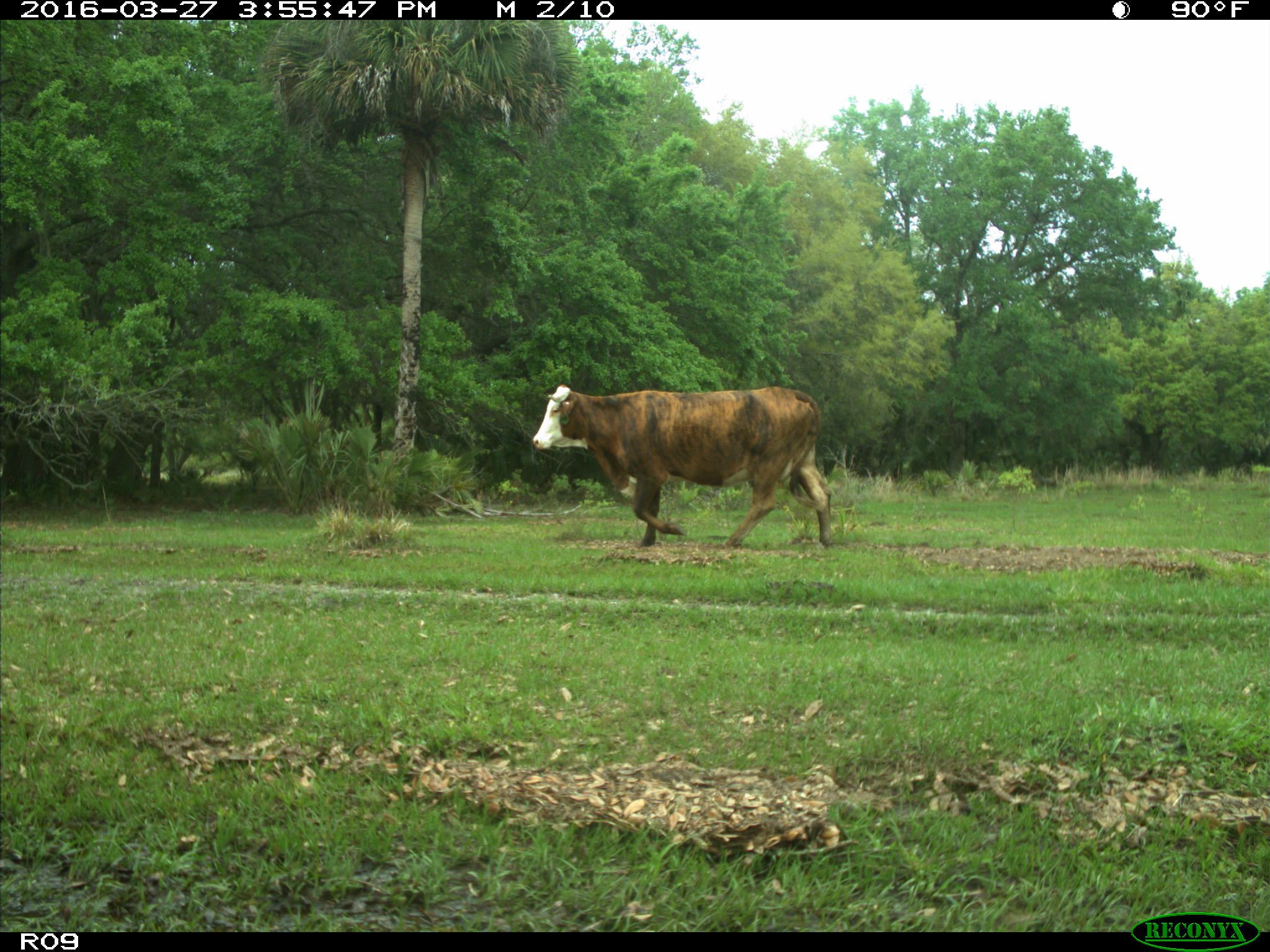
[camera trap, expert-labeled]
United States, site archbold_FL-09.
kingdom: Animalia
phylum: Chordata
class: Mammalia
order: Artiodactyla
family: Bovidae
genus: Bos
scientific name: Bos taurus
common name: domestic cow